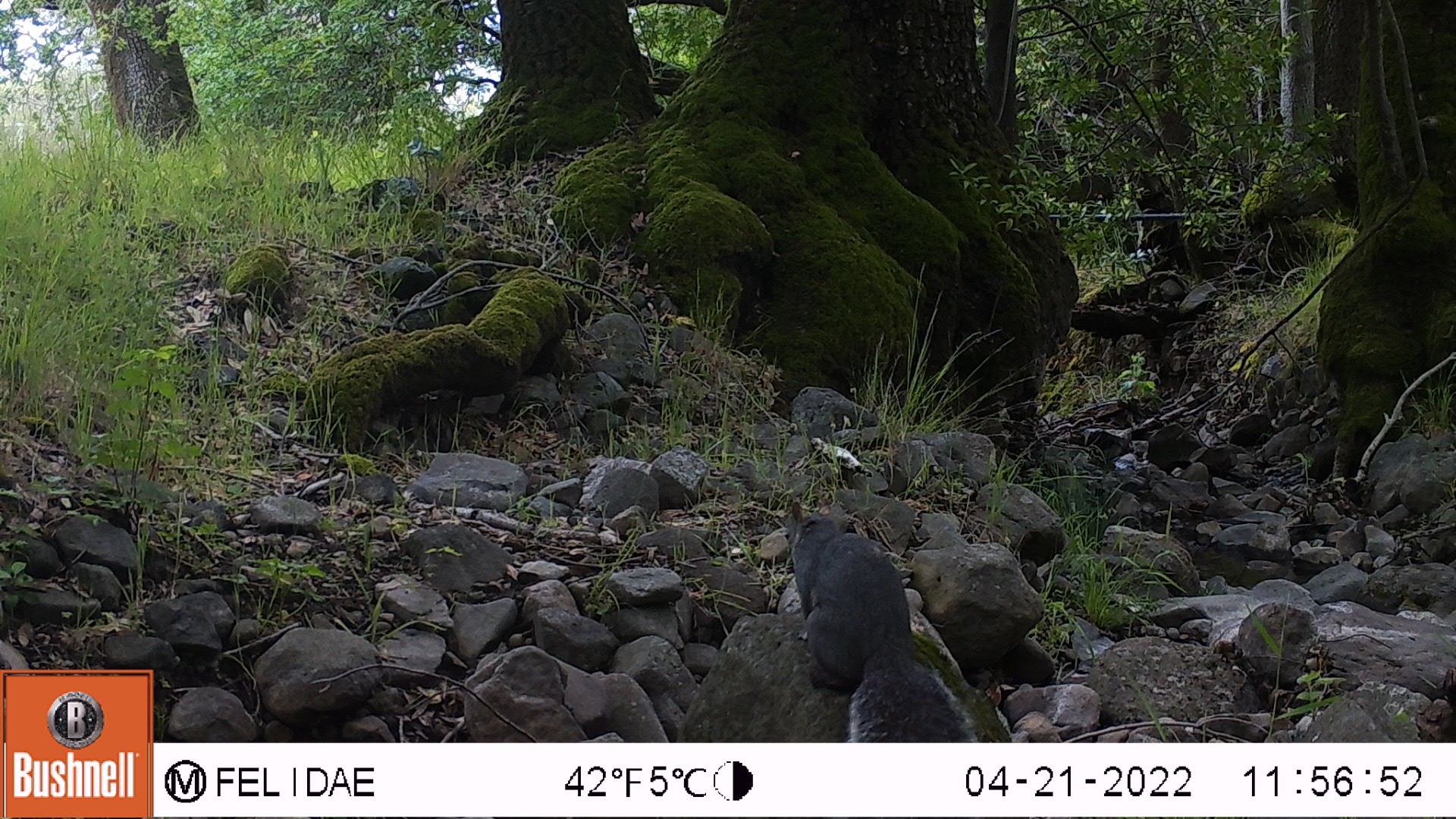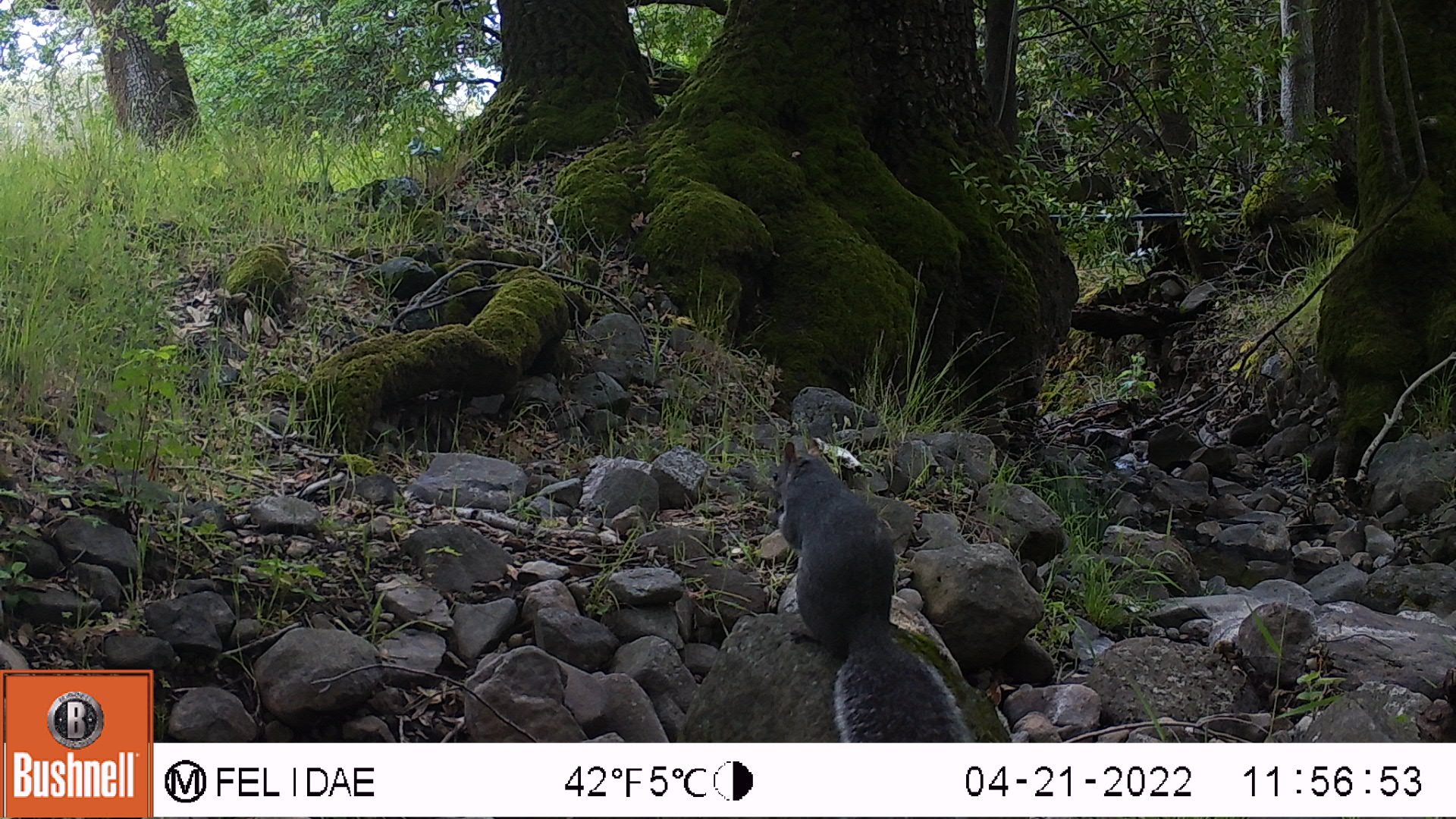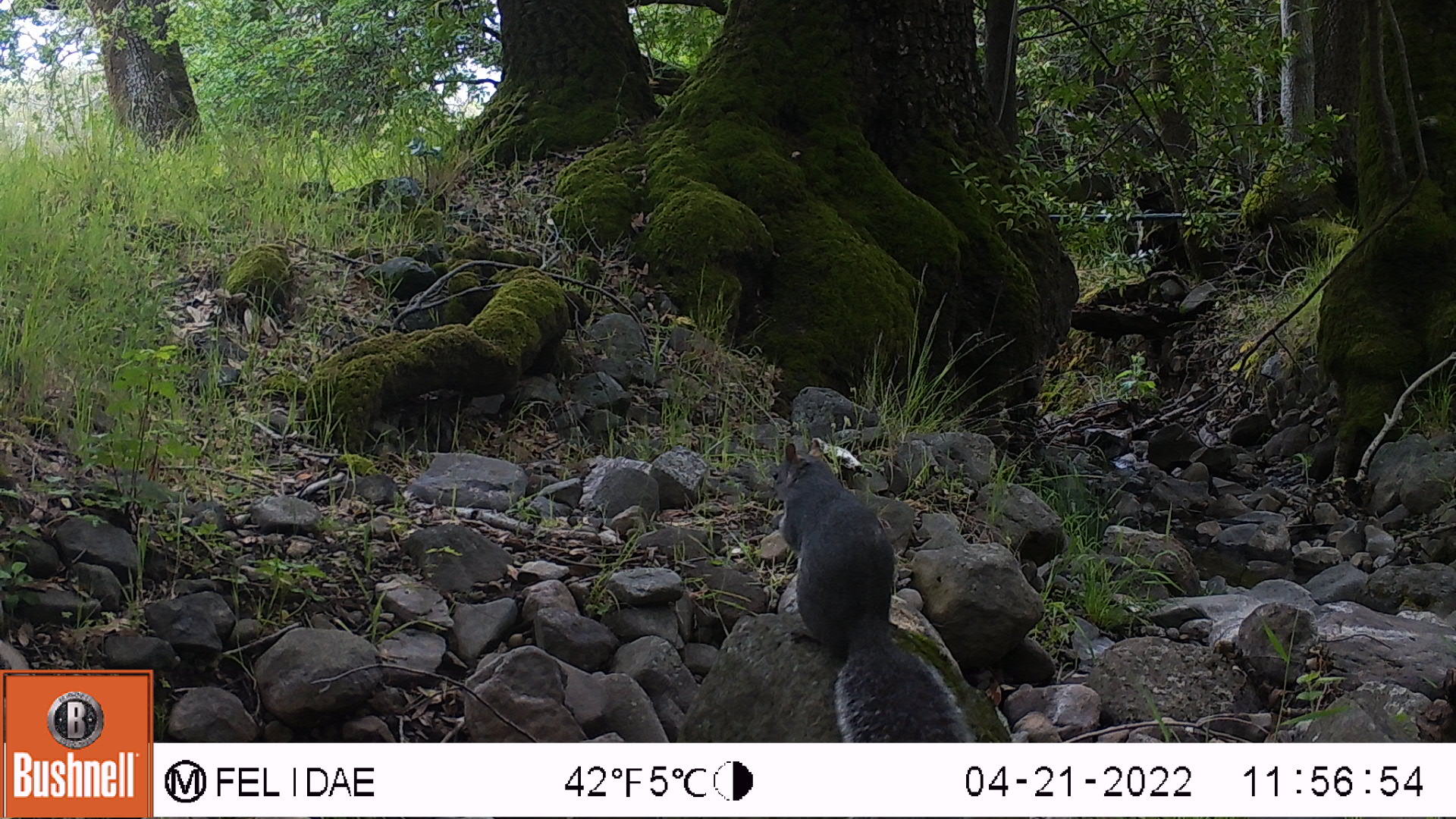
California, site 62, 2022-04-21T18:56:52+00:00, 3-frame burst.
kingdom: Animalia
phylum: Chordata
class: Mammalia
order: Rodentia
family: Sciuridae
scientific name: Sciuridae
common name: squirrel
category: unknown squirrel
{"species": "unknown squirrel (squirrel) (Sciuridae)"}